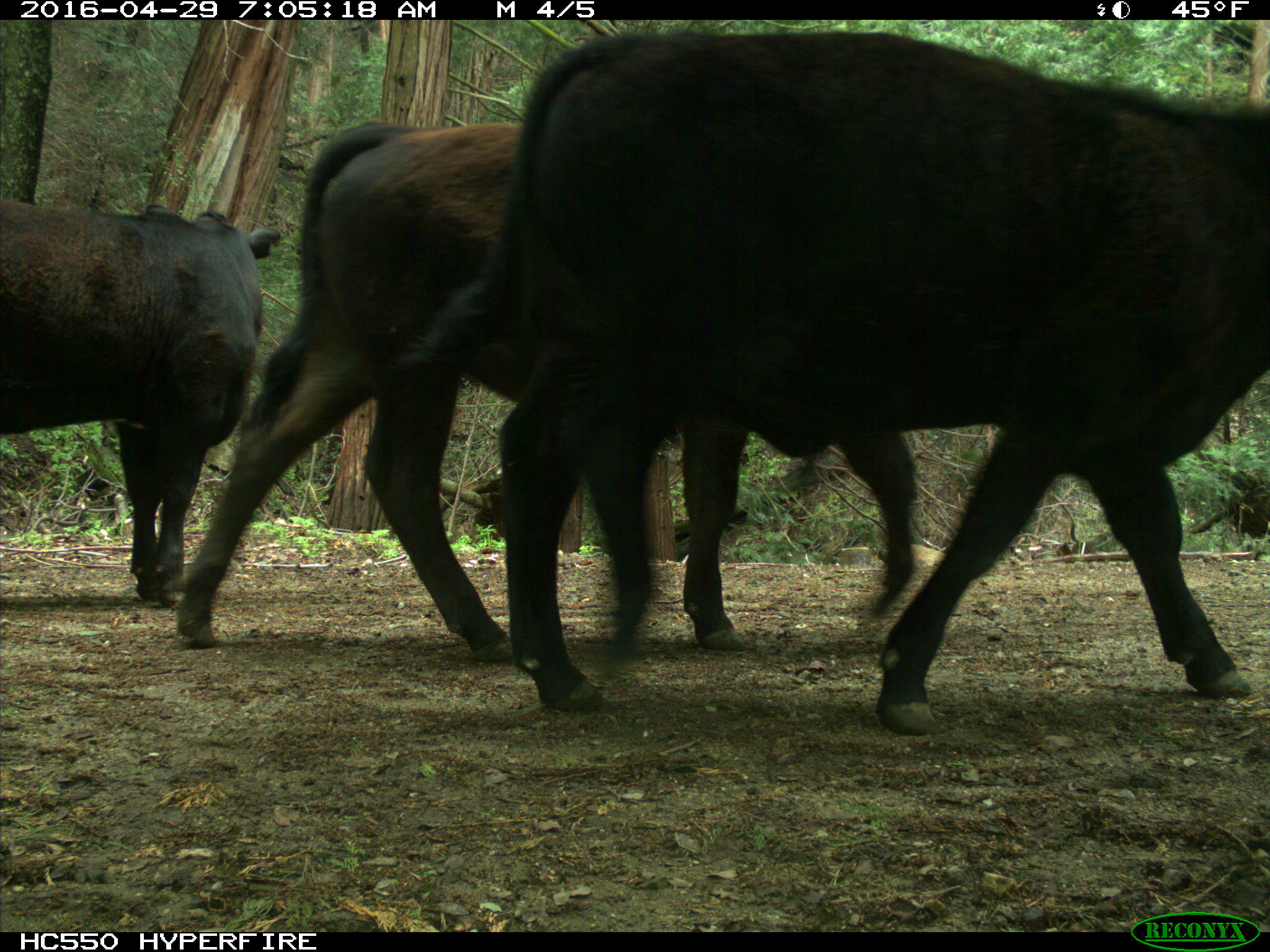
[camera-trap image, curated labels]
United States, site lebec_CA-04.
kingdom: Animalia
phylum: Chordata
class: Mammalia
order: Artiodactyla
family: Bovidae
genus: Bos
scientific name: Bos taurus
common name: domestic cow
Bos taurus (domestic cow).